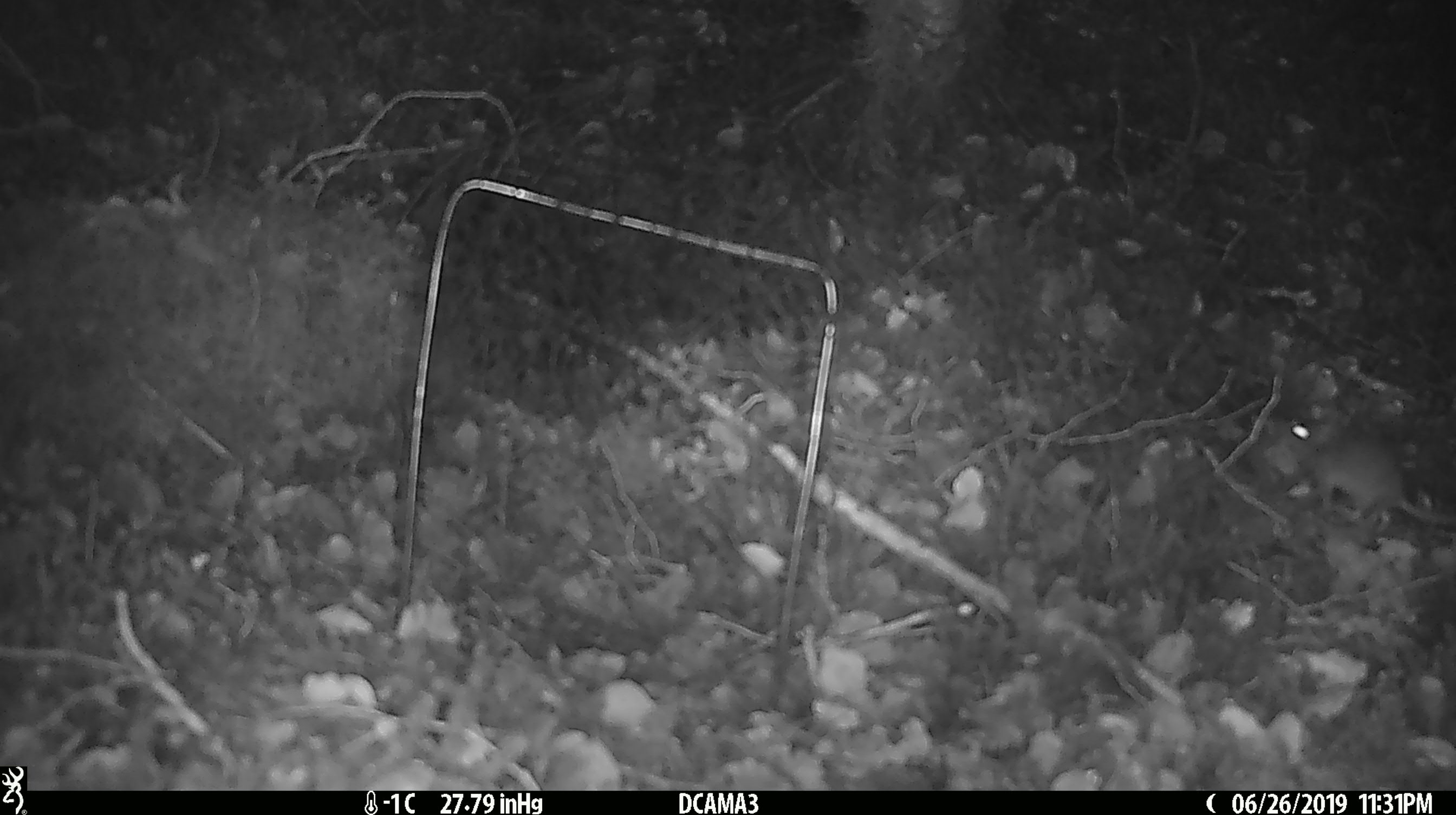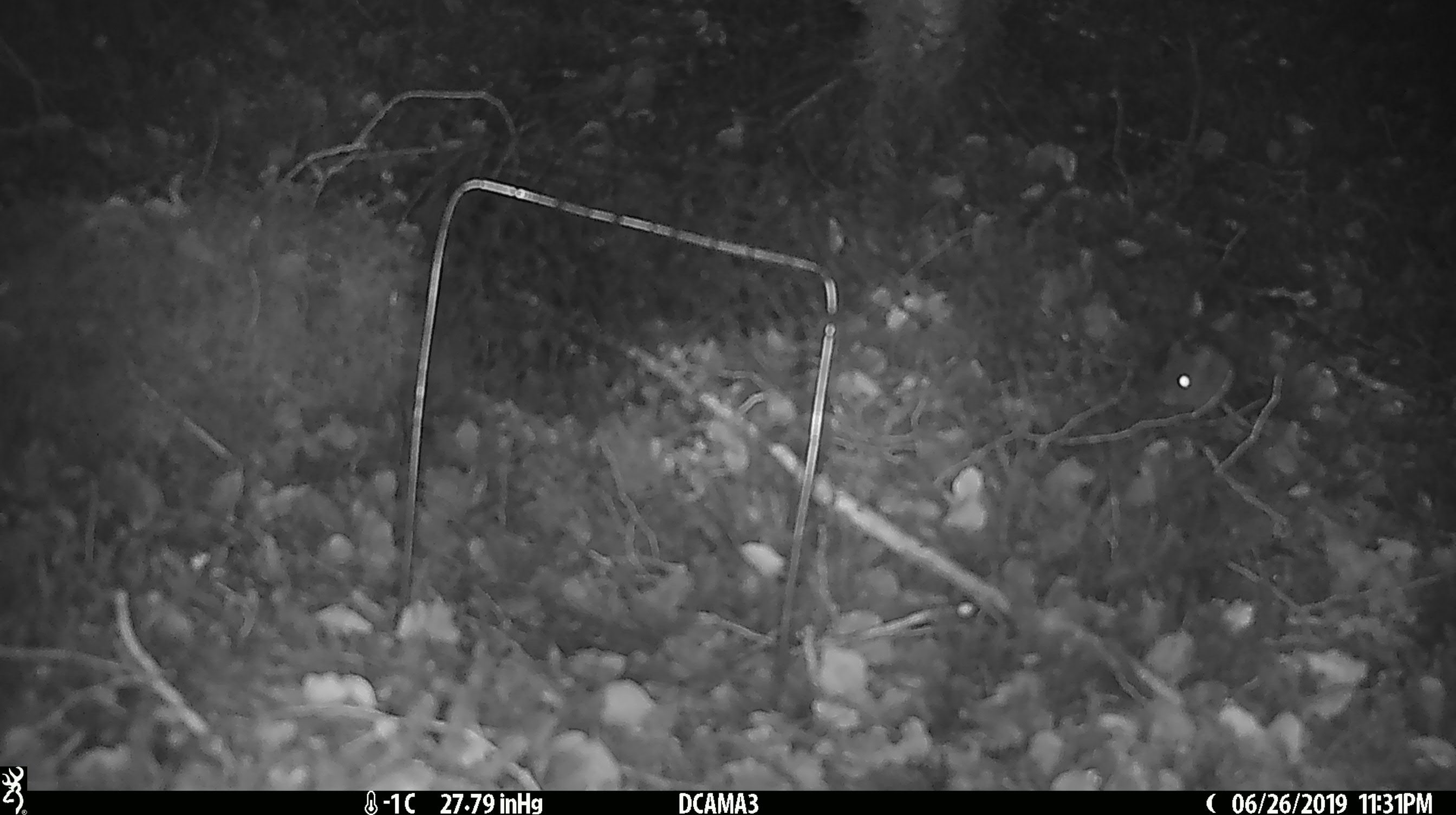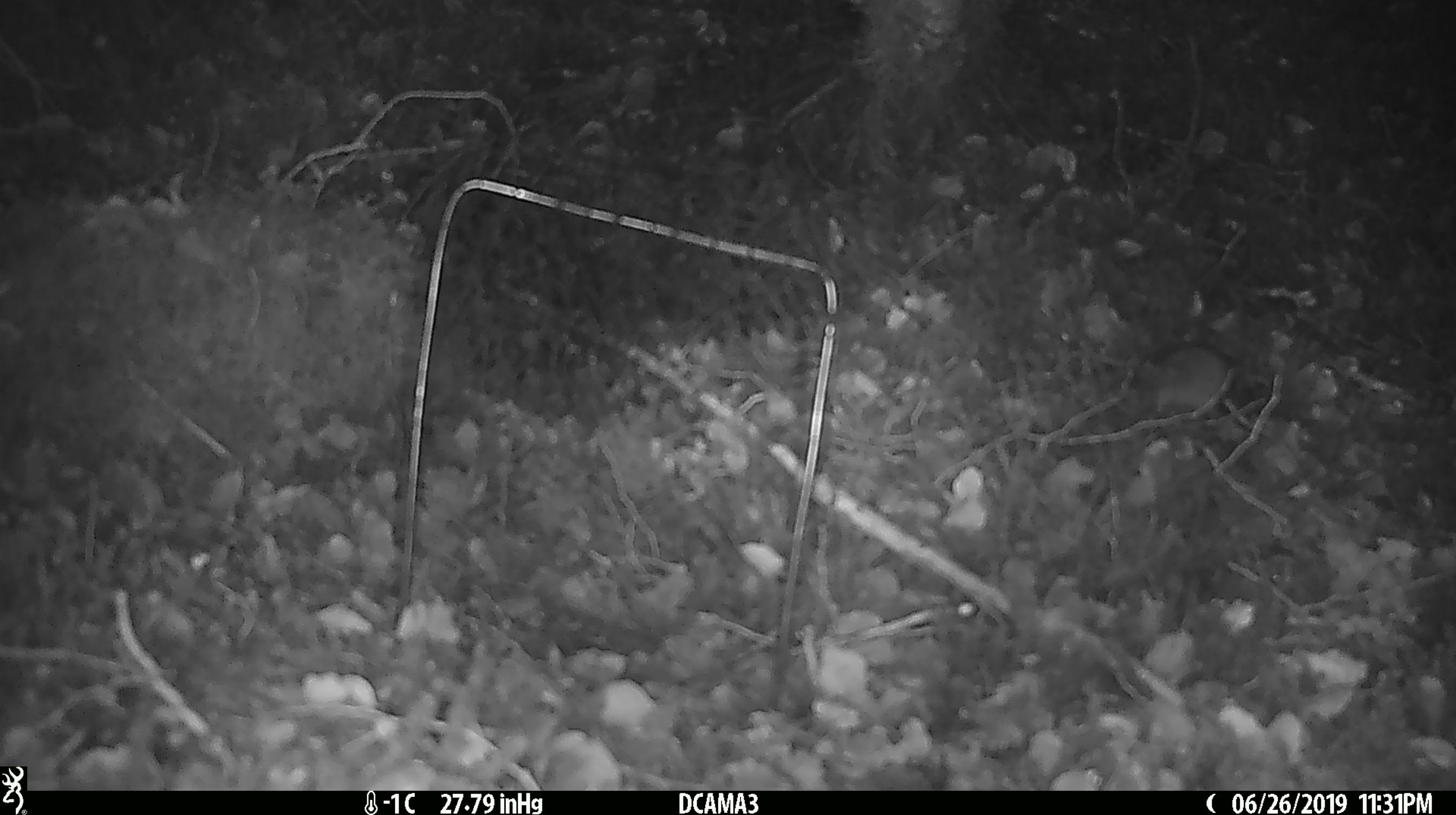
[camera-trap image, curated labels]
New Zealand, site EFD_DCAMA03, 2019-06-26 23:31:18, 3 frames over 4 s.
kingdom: Animalia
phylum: Chordata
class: Mammalia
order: Rodentia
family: Muridae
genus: Mus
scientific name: Mus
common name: mouse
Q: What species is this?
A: Mouse (Mus).